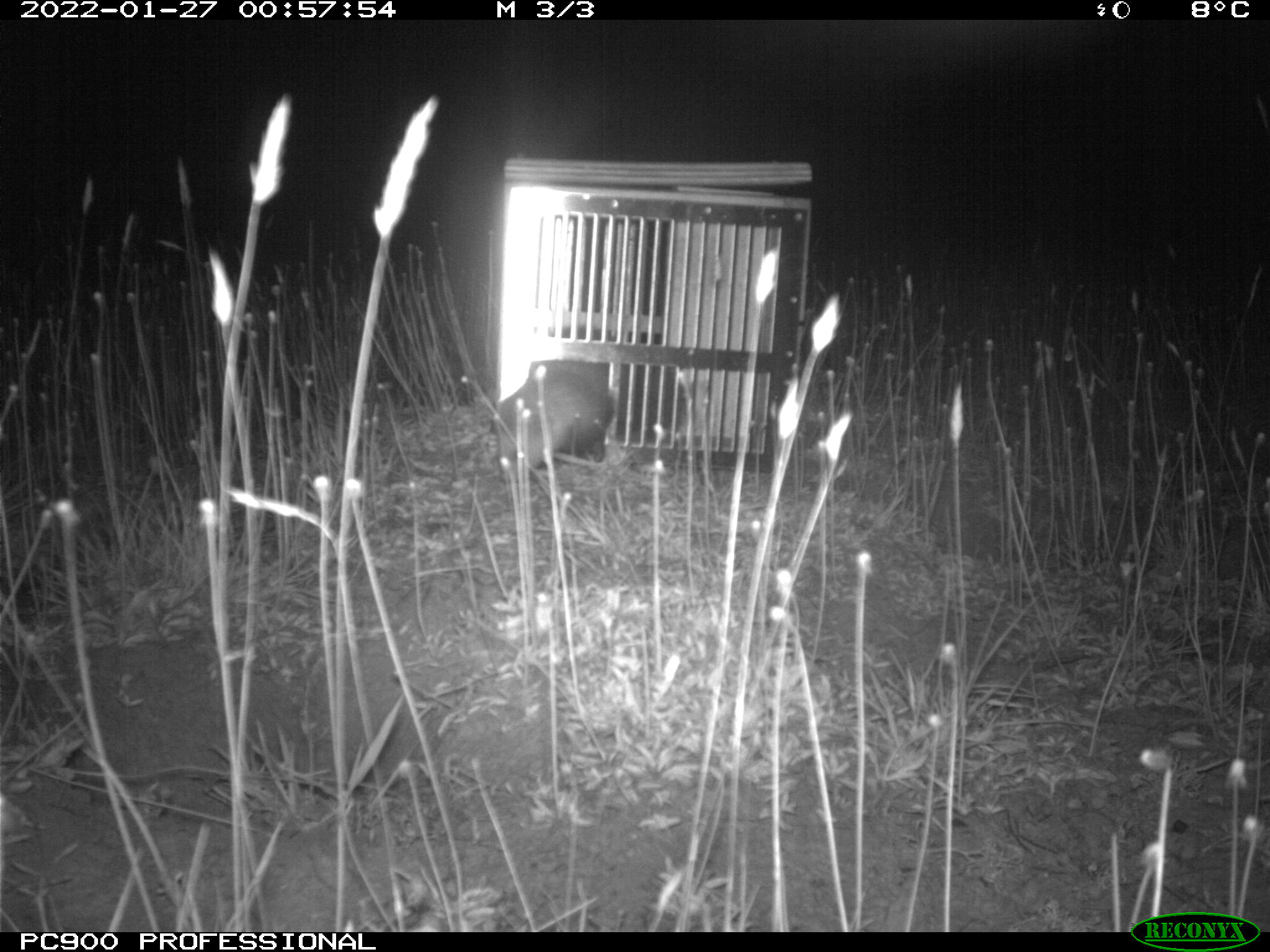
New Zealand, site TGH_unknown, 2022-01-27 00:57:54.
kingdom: Animalia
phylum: Chordata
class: Mammalia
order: Carnivora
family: Mustelidae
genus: Mustela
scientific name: Mustela furo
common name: ferret